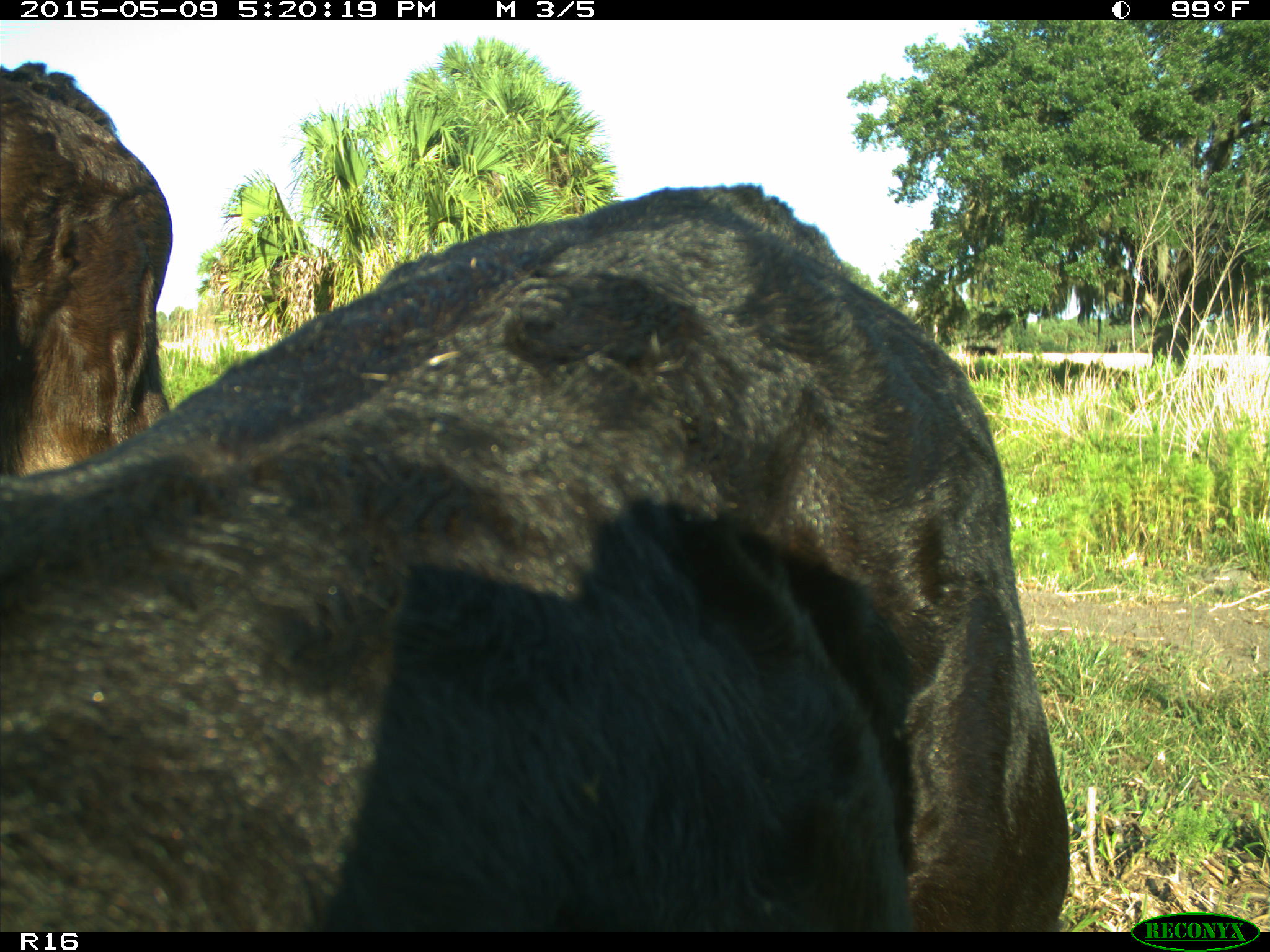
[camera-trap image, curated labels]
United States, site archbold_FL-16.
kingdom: Animalia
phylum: Chordata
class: Mammalia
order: Artiodactyla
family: Suidae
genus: Sus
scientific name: Sus scrofa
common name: wild boar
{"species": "Sus scrofa (wild boar)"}